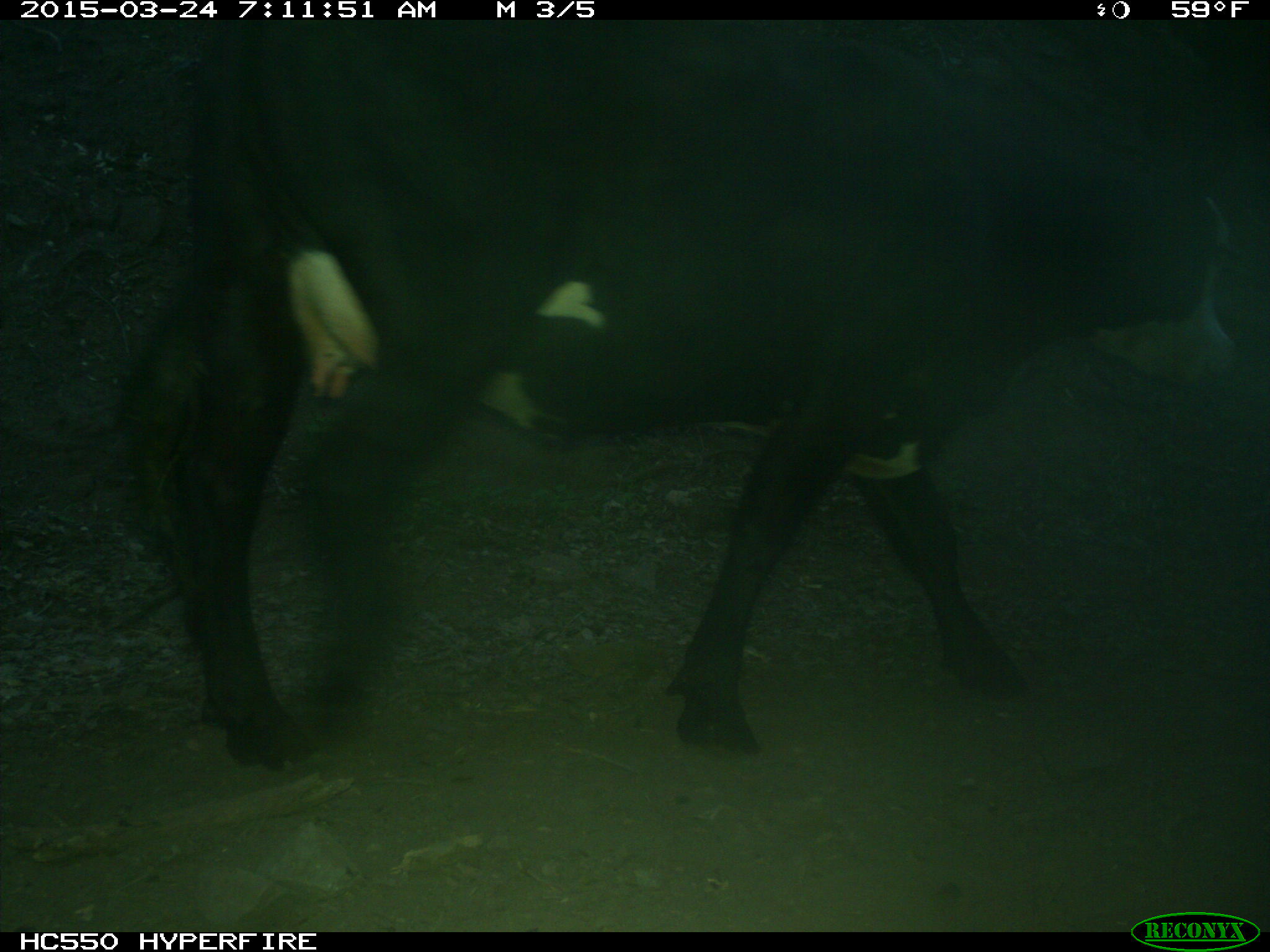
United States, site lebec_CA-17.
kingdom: Animalia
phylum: Chordata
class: Mammalia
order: Artiodactyla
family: Bovidae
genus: Bos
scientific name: Bos taurus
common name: domestic cow